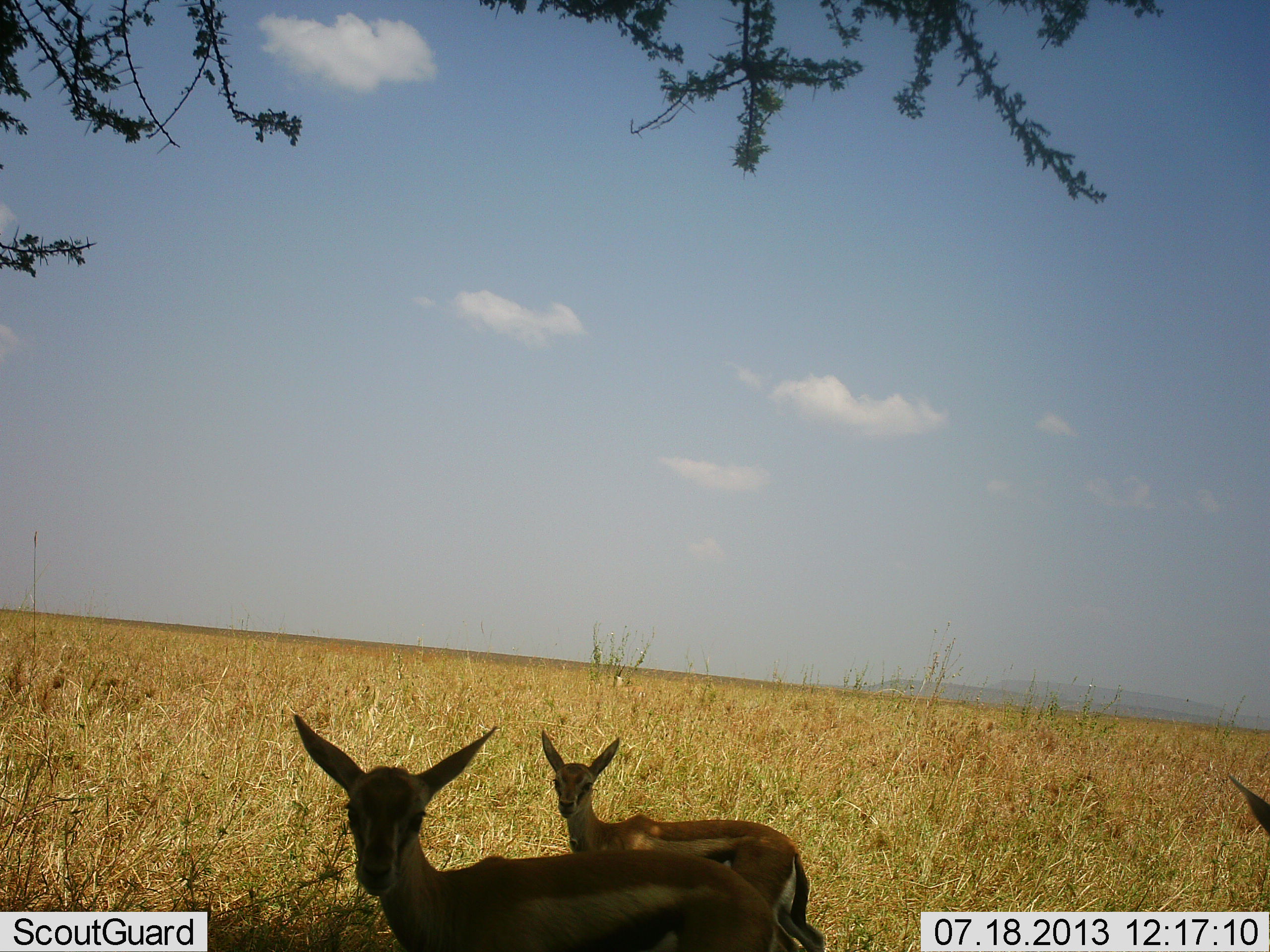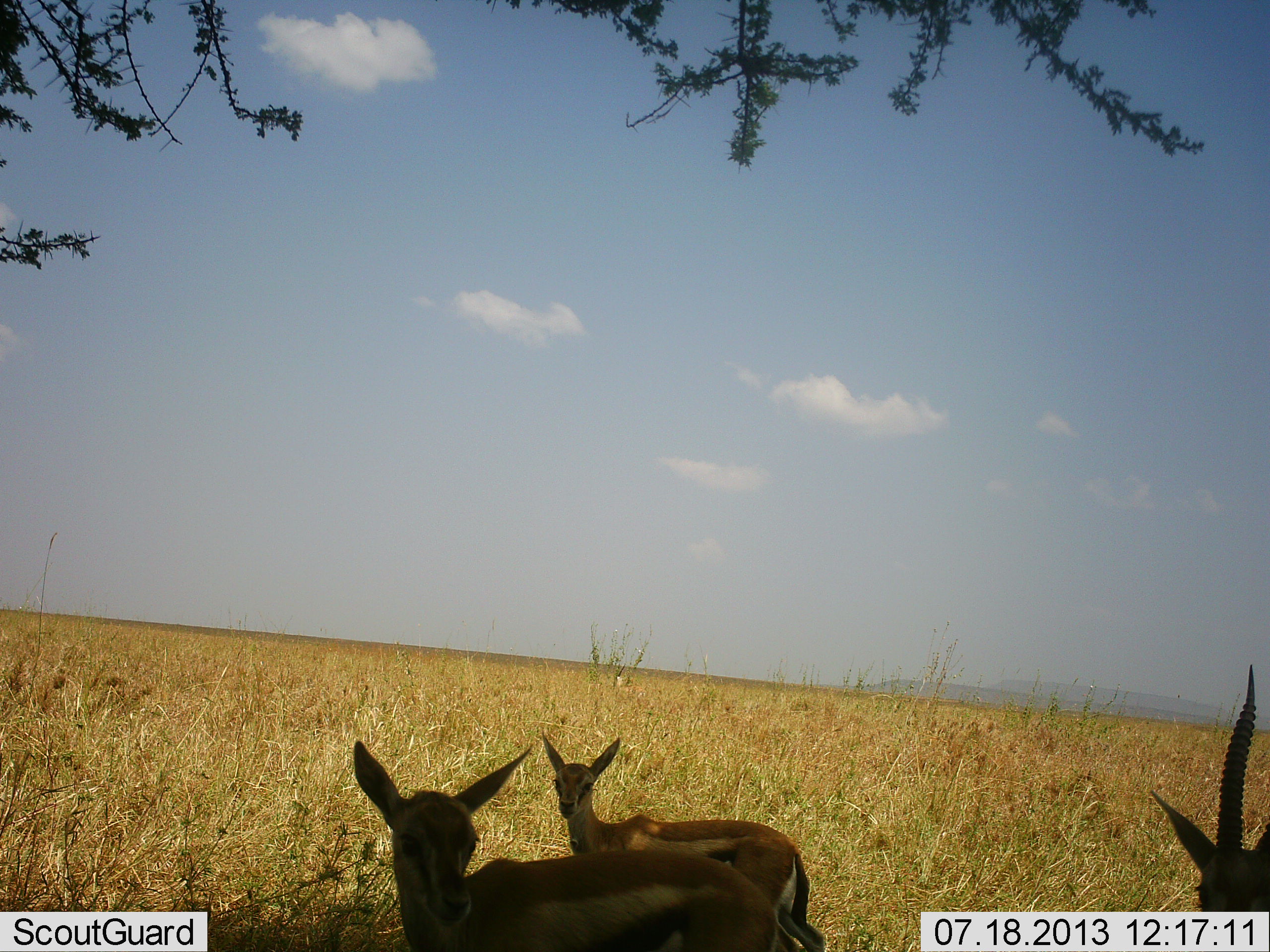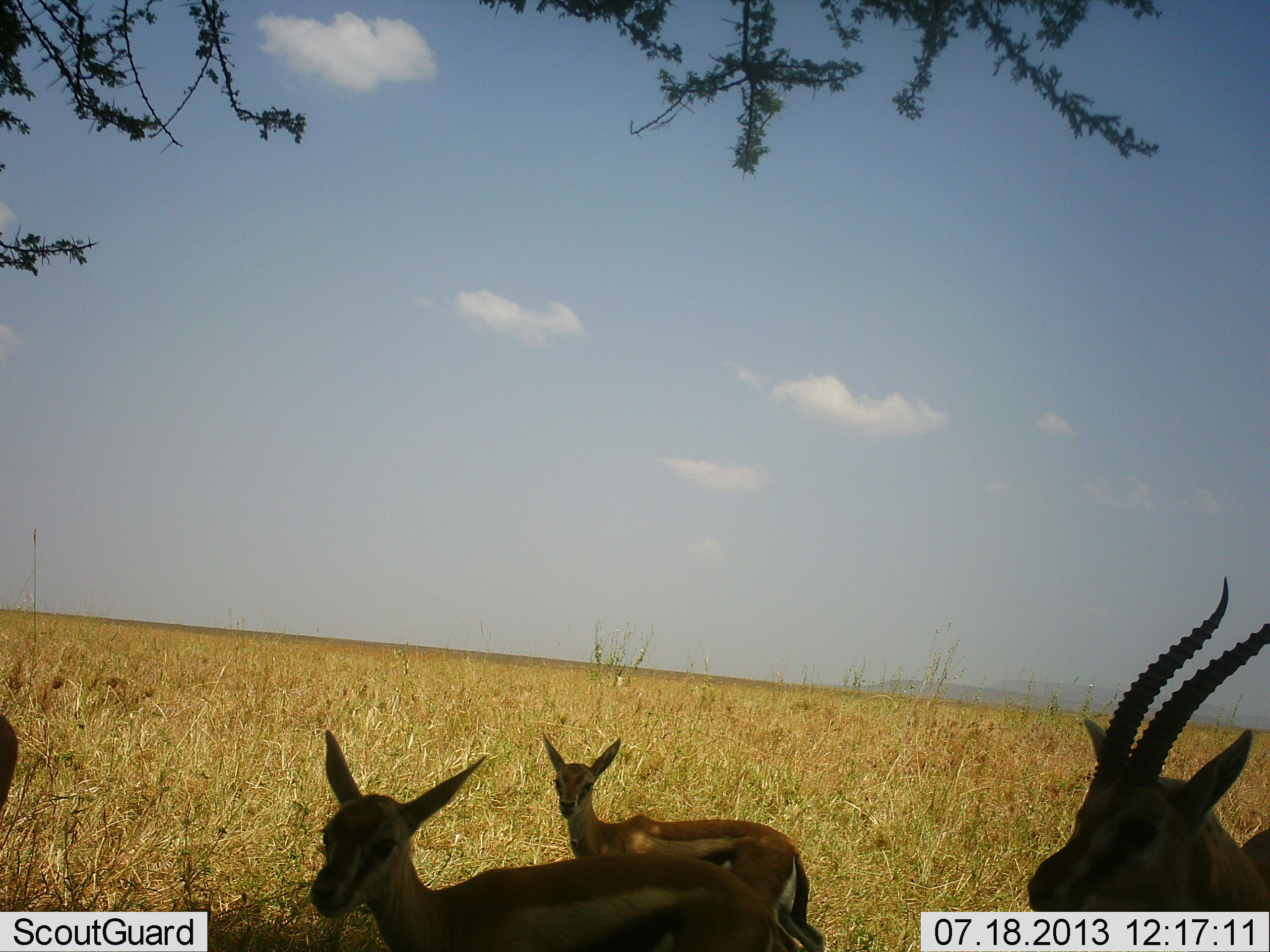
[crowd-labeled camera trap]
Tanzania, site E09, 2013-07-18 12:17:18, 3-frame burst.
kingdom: Animalia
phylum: Chordata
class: Mammalia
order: Artiodactyla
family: Bovidae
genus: Eudorcas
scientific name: Eudorcas thomsonii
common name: thomson's gazelle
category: gazellethomsons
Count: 4.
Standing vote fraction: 96%.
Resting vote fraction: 4%.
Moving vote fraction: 38%.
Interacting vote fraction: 0%.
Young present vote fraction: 25%.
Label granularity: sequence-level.